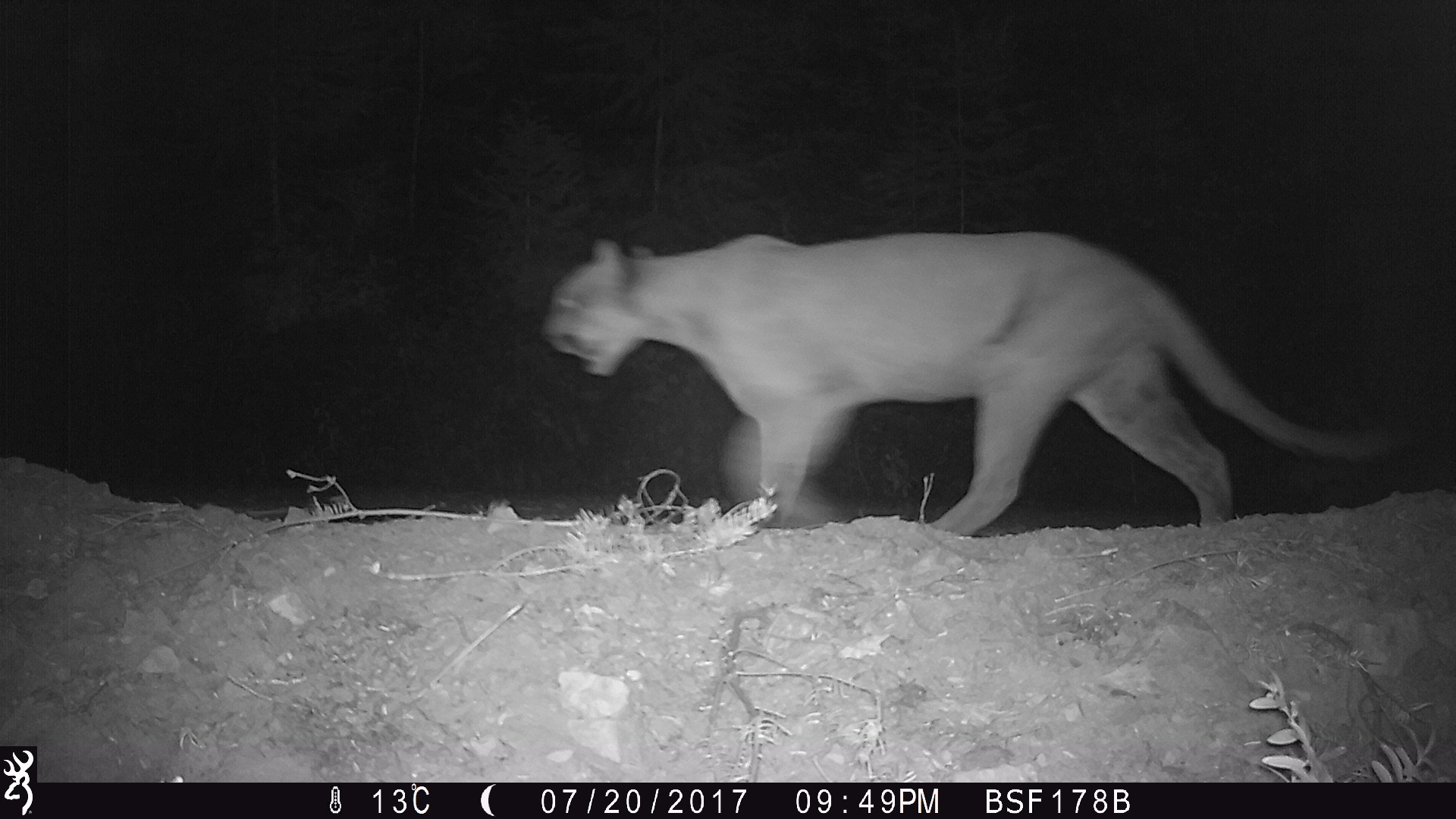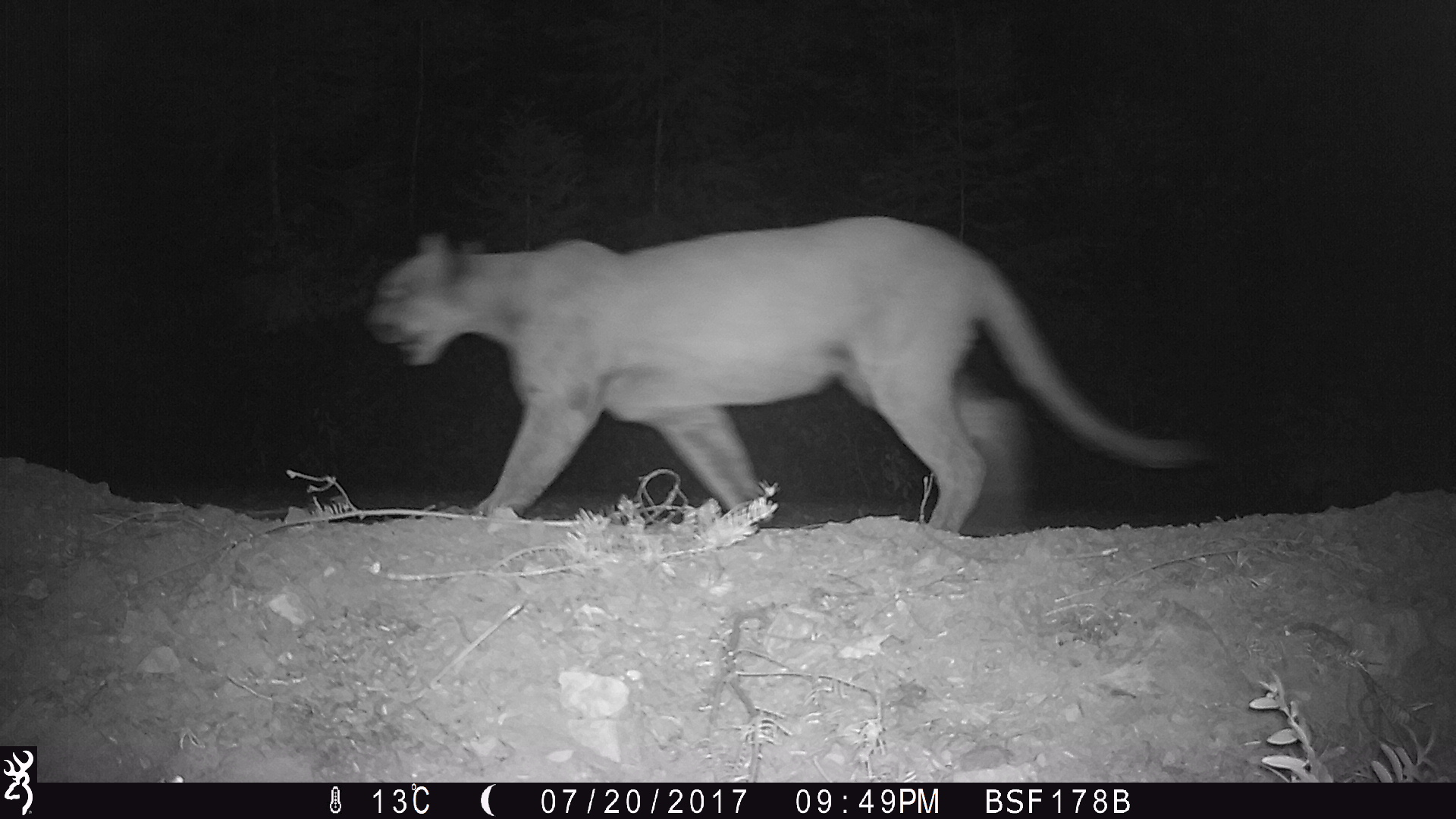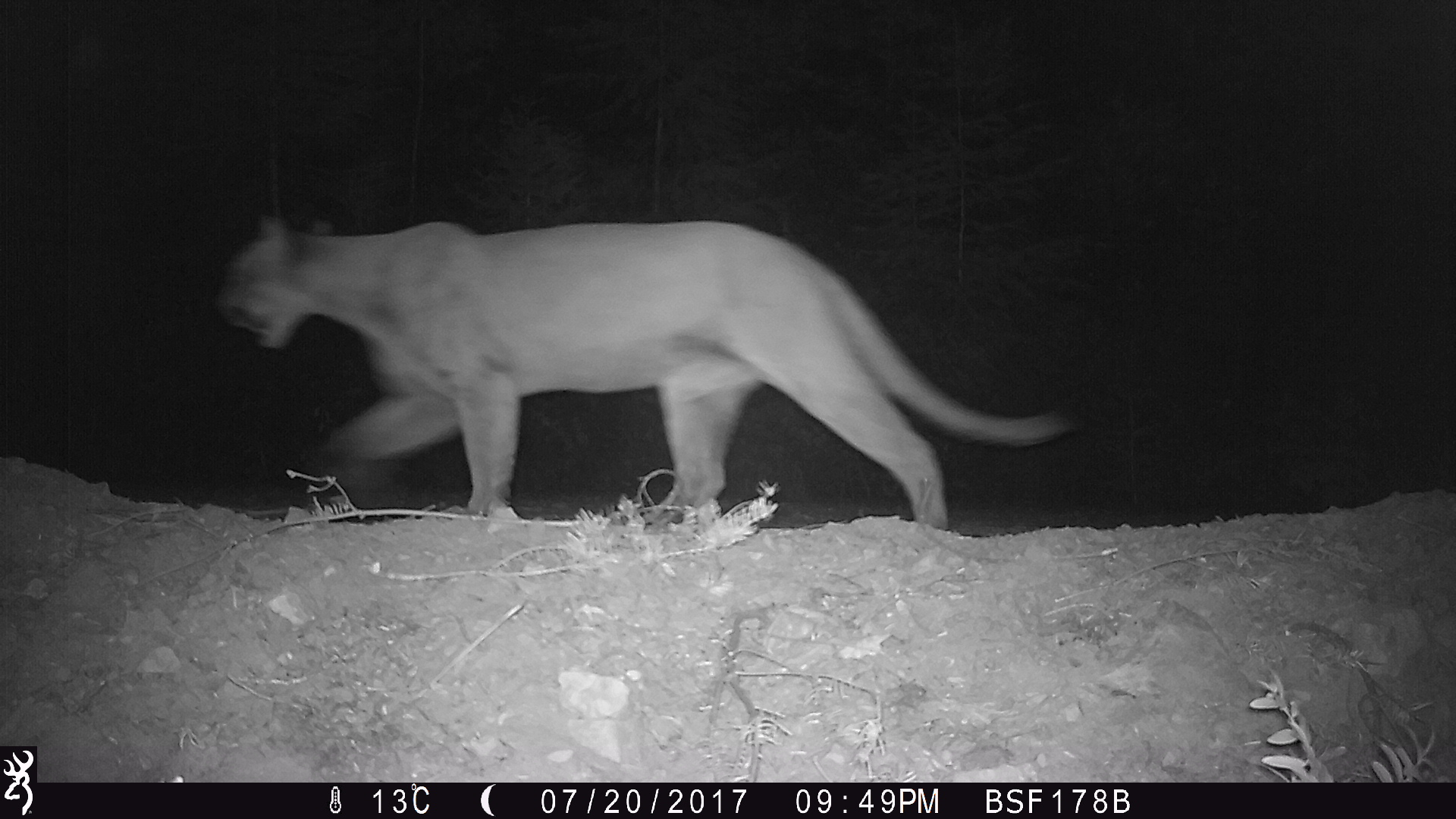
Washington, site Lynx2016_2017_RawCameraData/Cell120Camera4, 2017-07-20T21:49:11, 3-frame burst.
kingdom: Animalia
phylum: Chordata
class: Mammalia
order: Carnivora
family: Felidae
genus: Puma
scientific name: Puma concolor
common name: mountain lion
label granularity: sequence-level